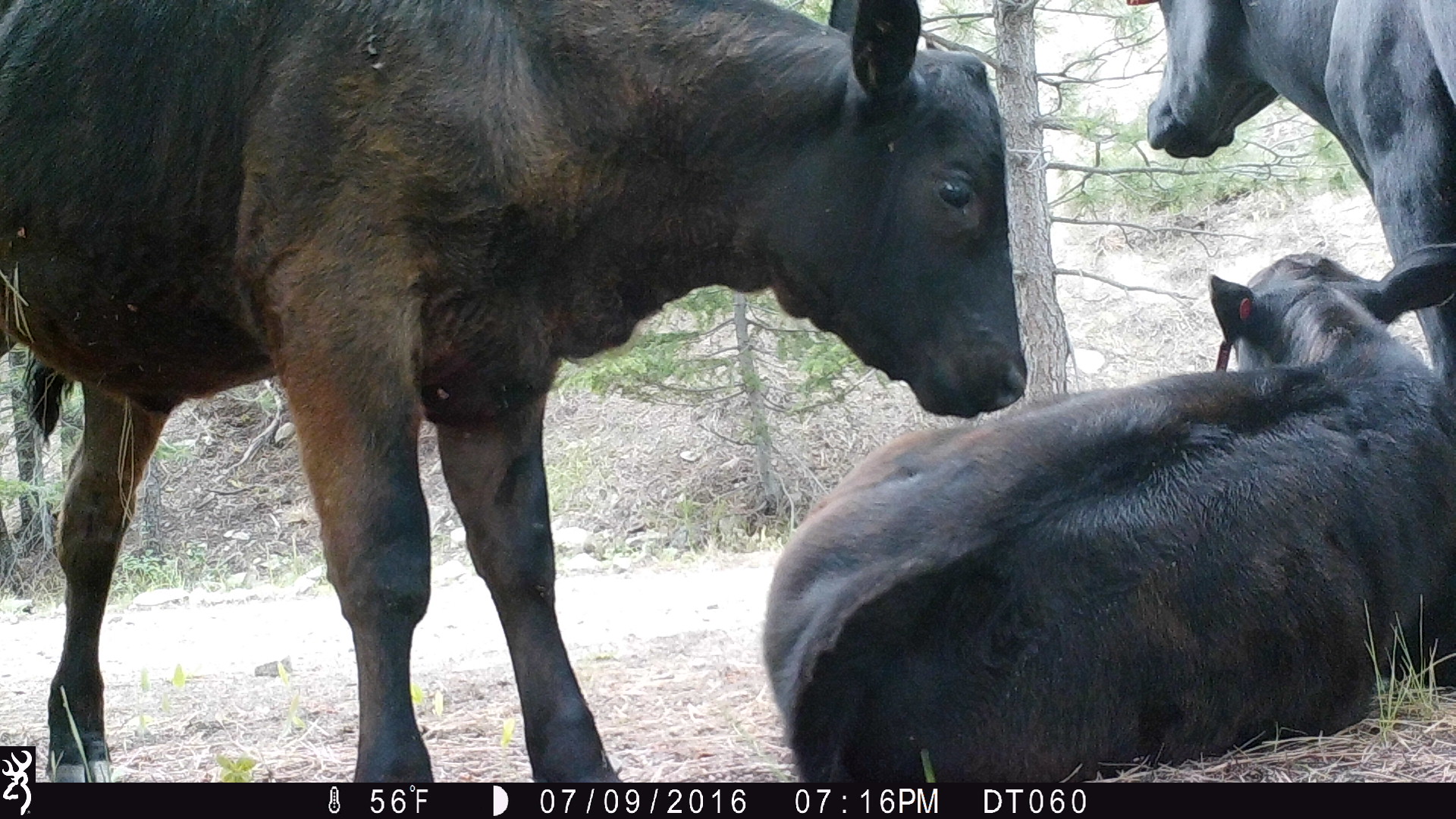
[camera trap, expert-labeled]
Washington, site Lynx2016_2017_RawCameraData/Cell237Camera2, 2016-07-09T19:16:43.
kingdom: Animalia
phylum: Chordata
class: Mammalia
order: Artiodactyla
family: Bovidae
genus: Bos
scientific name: Bos taurus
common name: domestic cattle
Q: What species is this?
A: Domestic cattle (Bos taurus).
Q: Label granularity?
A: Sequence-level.